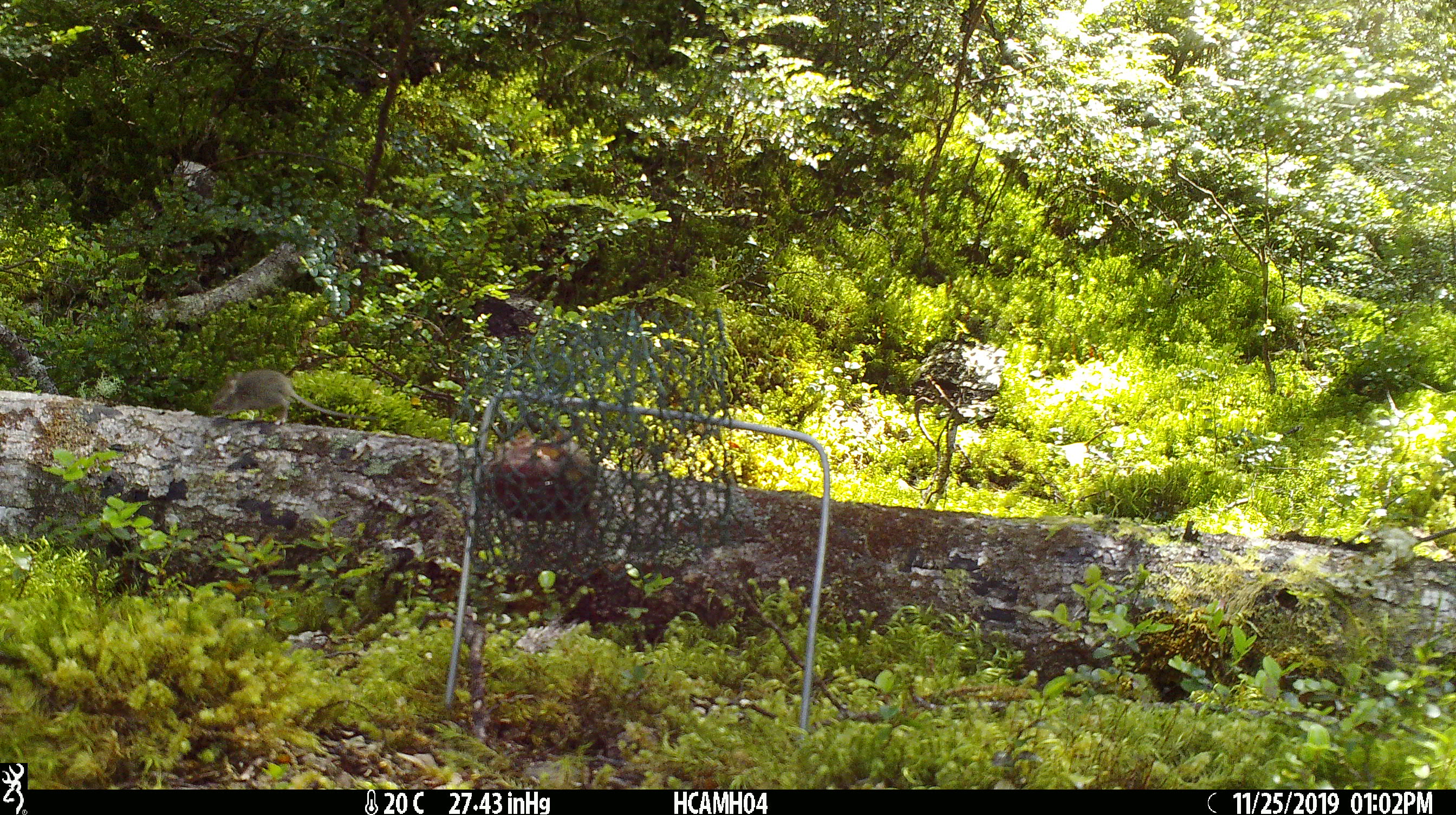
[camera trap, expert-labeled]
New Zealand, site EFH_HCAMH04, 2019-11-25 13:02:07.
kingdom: Animalia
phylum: Chordata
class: Mammalia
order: Rodentia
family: Muridae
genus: Mus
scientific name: Mus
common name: mouse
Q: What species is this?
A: Mouse (Mus).